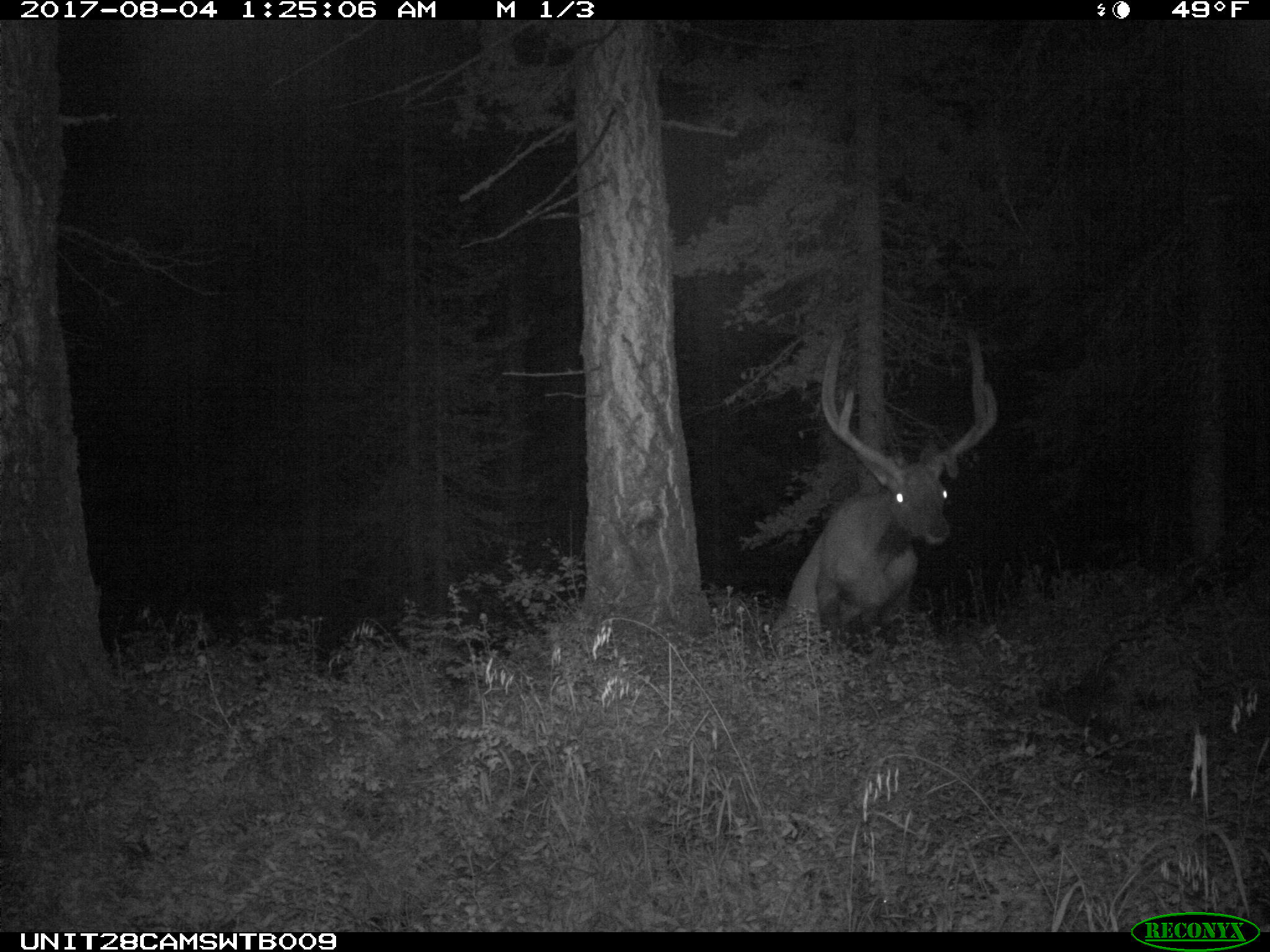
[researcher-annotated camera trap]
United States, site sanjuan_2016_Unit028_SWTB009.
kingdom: Animalia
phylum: Chordata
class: Mammalia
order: Artiodactyla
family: Cervidae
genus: Cervus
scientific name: Cervus elaphus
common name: red deer